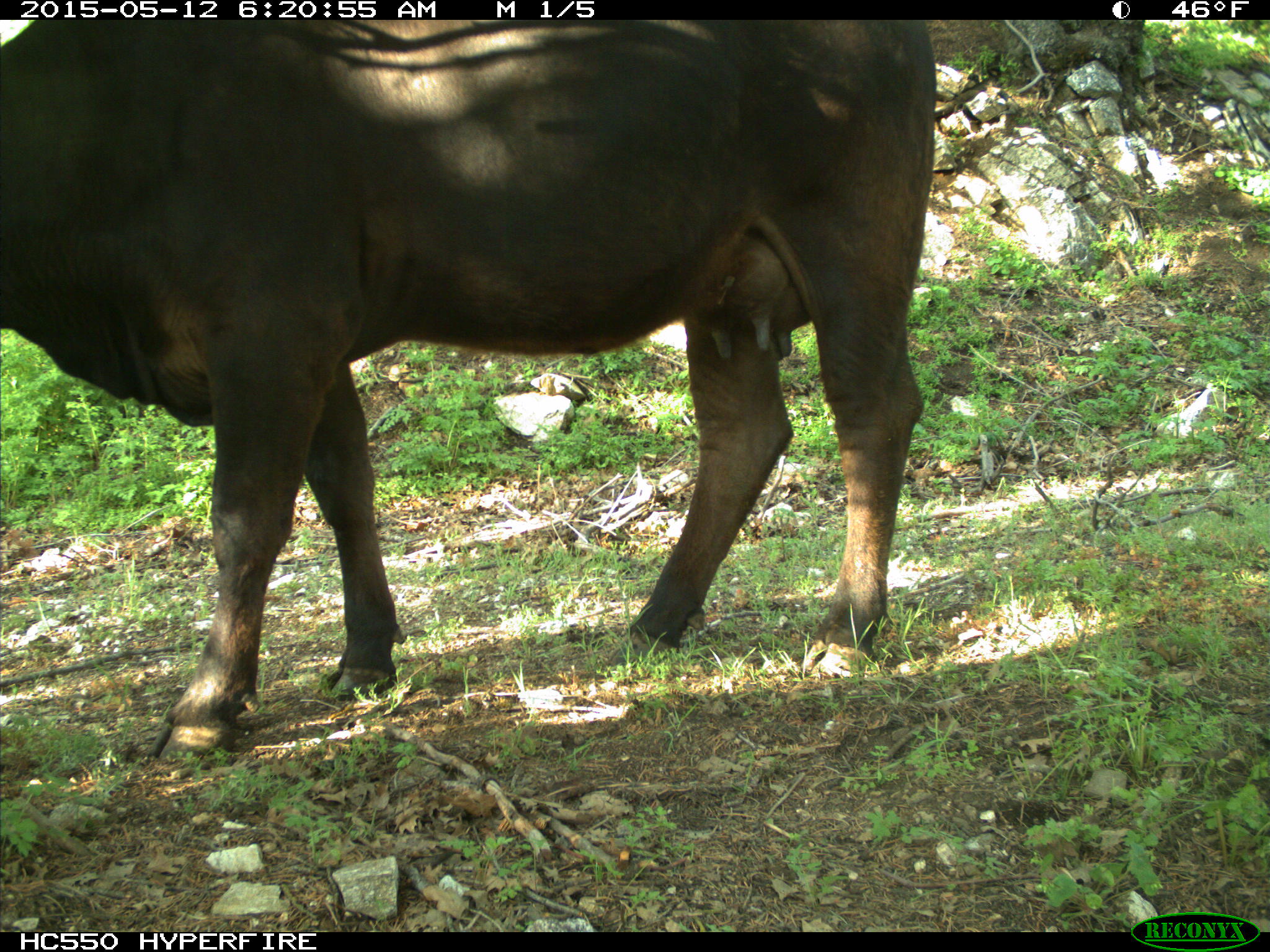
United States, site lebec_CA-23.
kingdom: Animalia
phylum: Chordata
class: Mammalia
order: Artiodactyla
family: Bovidae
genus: Bos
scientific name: Bos taurus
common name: domestic cow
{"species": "Bos taurus (domestic cow)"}